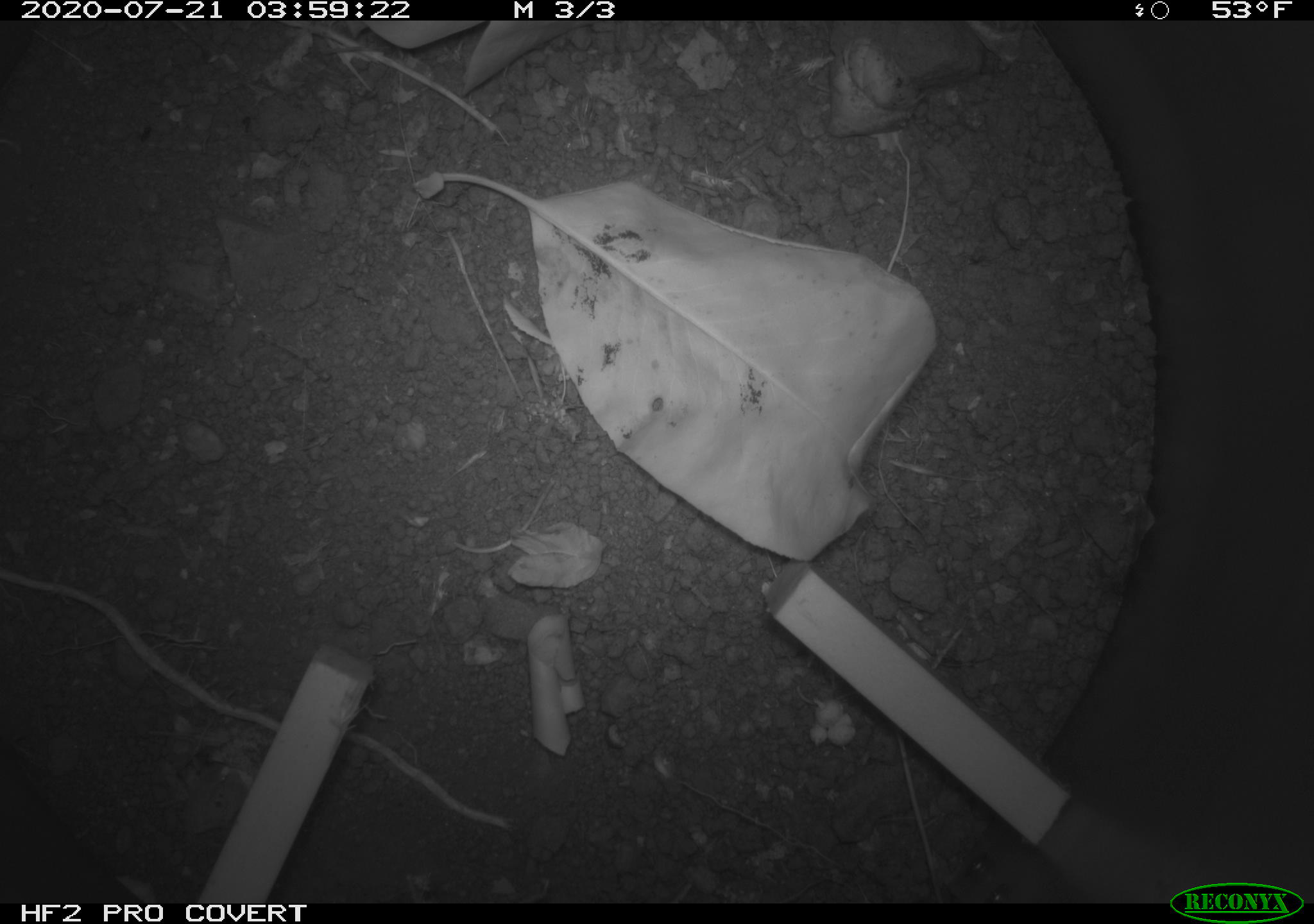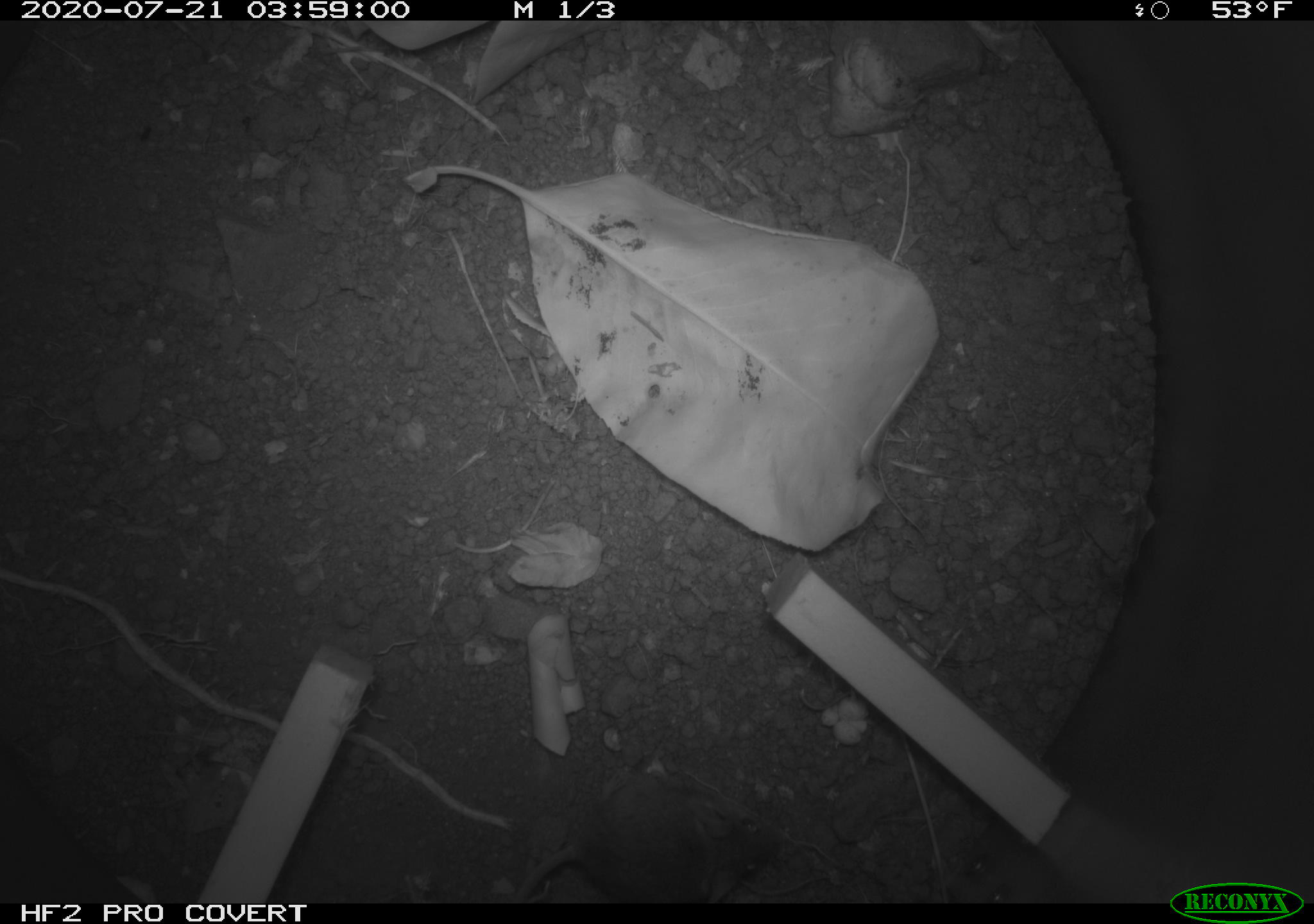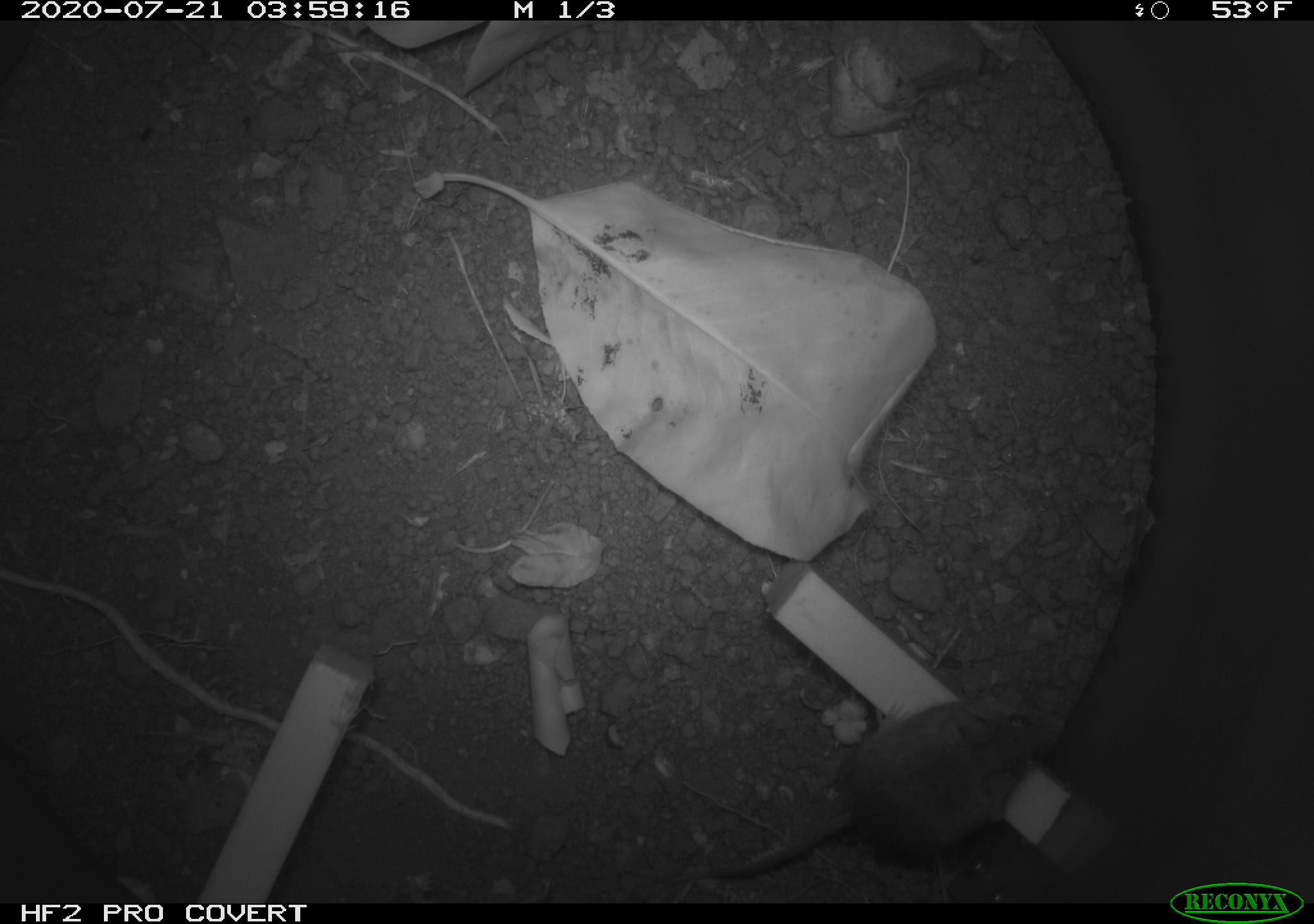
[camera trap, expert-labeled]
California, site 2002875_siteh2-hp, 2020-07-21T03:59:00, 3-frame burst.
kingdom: Animalia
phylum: Chordata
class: Mammalia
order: Rodentia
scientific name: Rodentia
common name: rodent